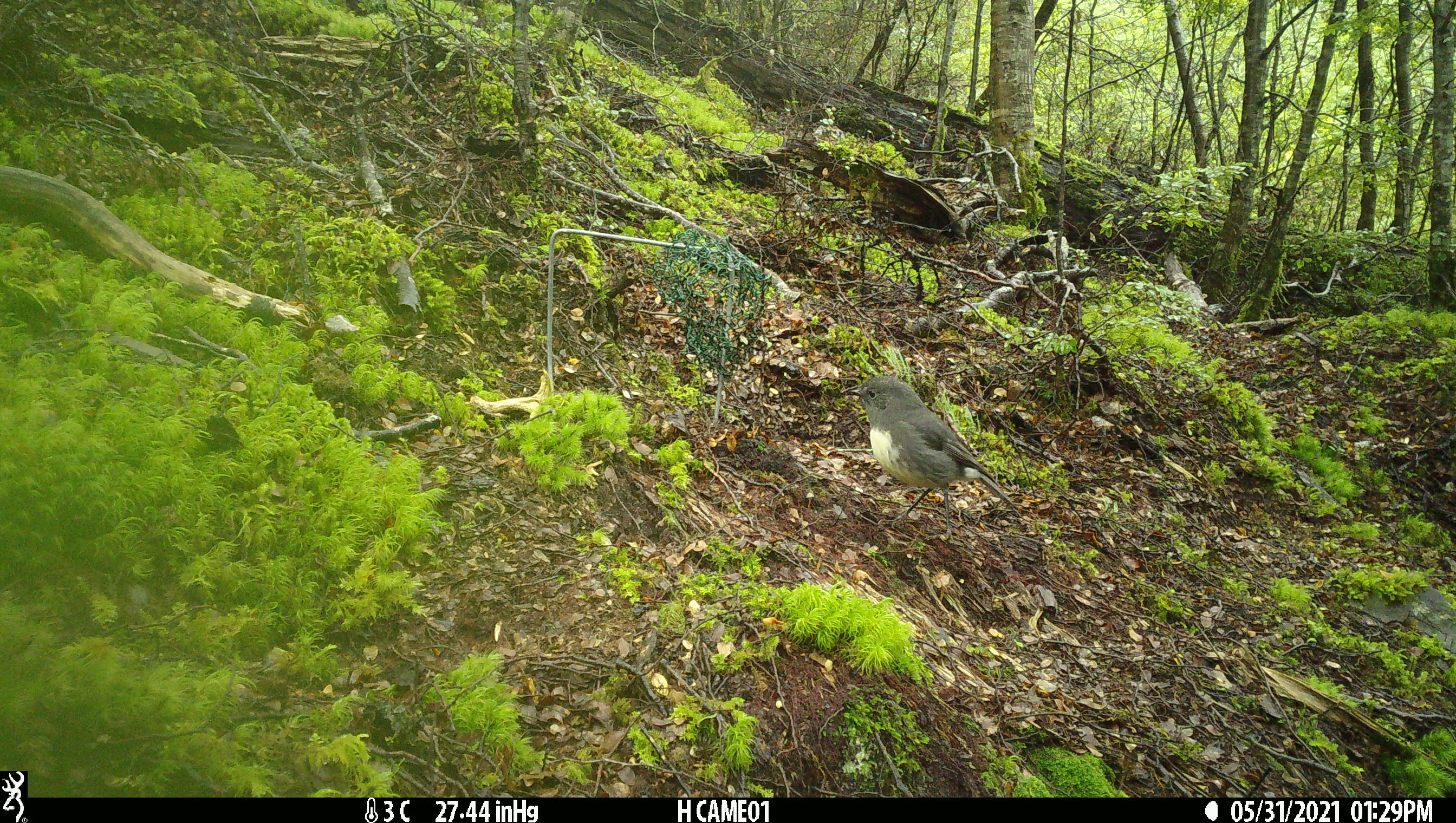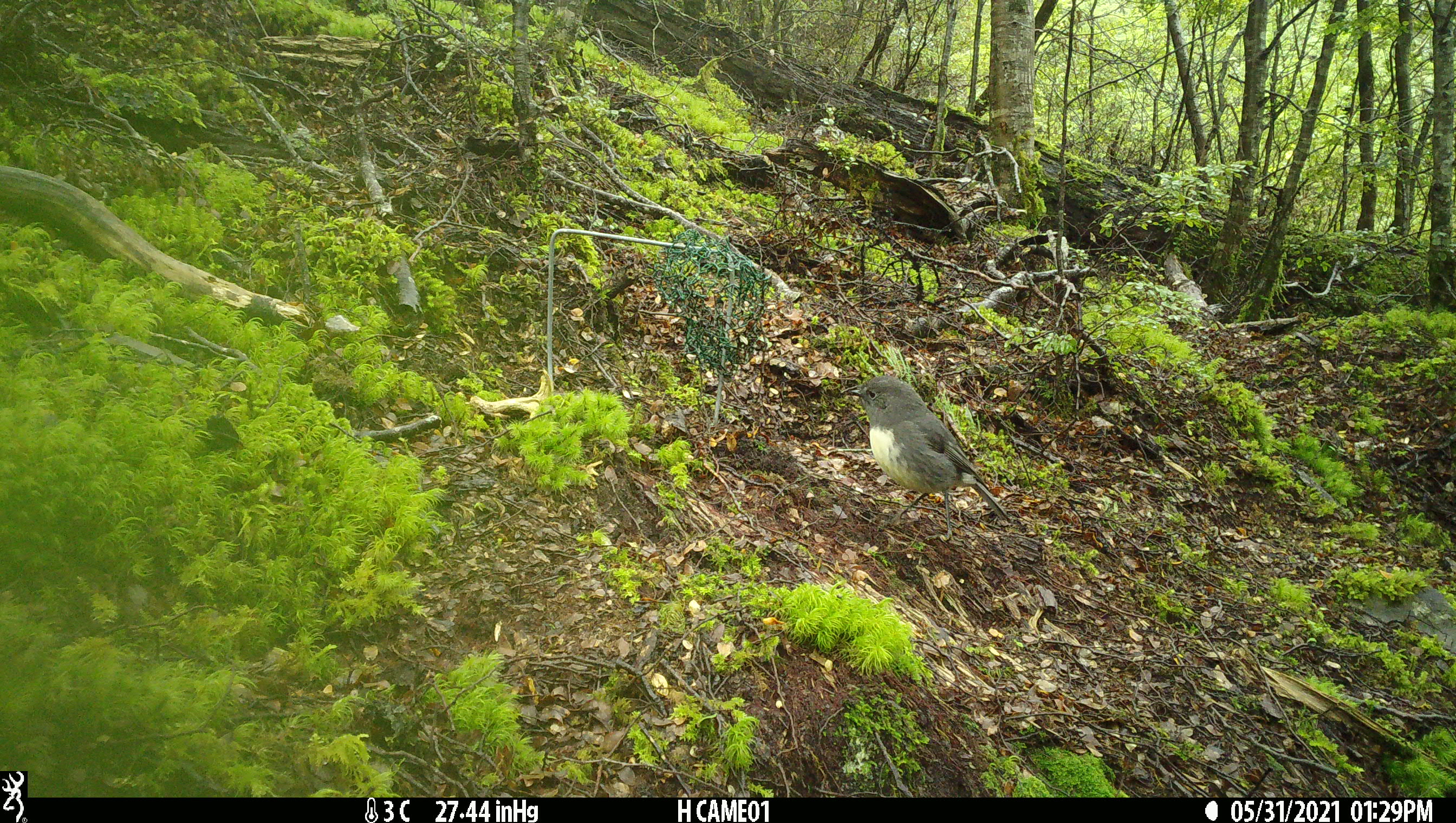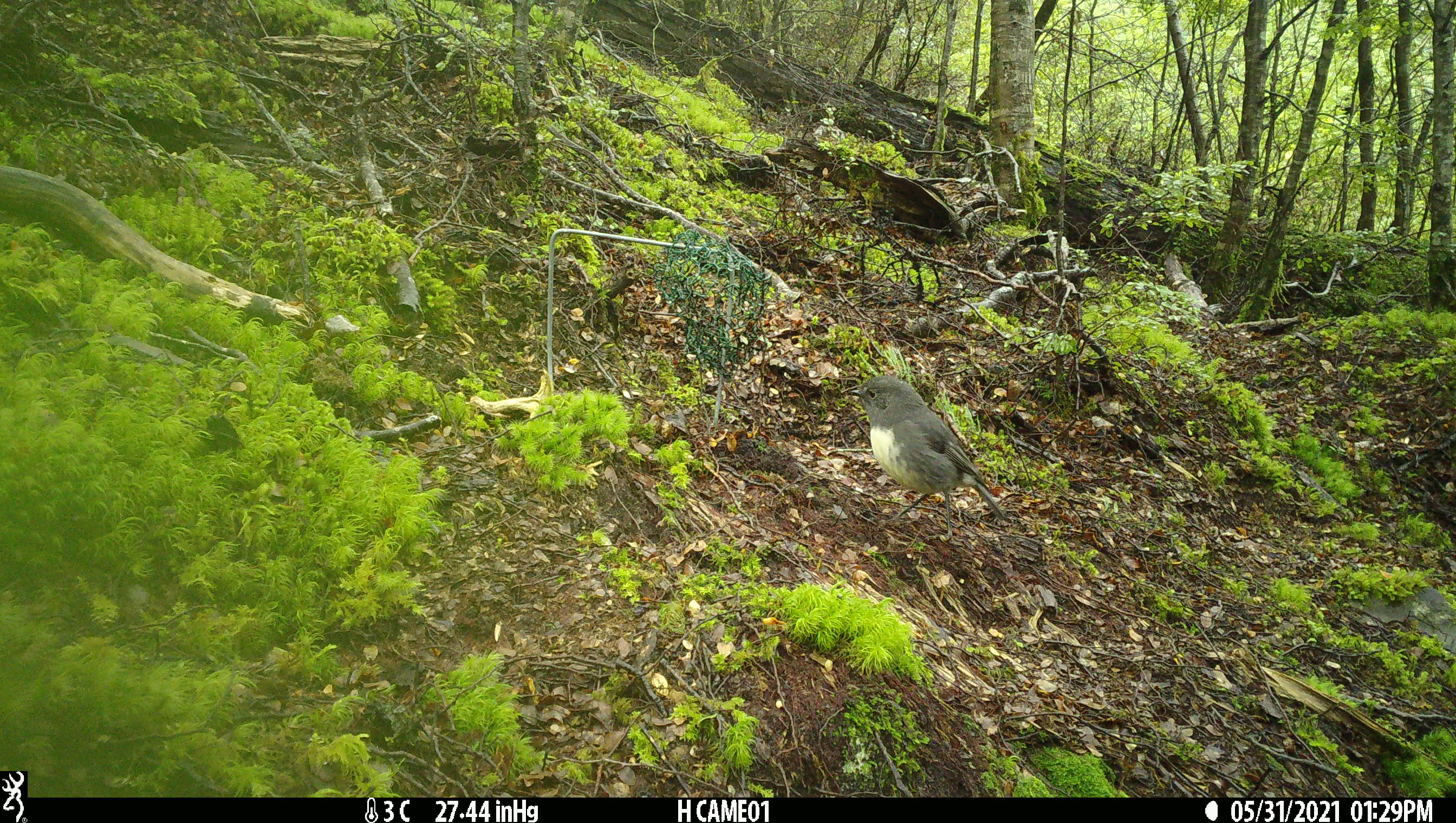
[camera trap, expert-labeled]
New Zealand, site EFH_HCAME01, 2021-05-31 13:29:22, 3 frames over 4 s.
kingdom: Animalia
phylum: Chordata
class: Aves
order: Passeriformes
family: Petroicidae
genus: Petroica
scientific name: Petroica australis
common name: new zealand robin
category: robin